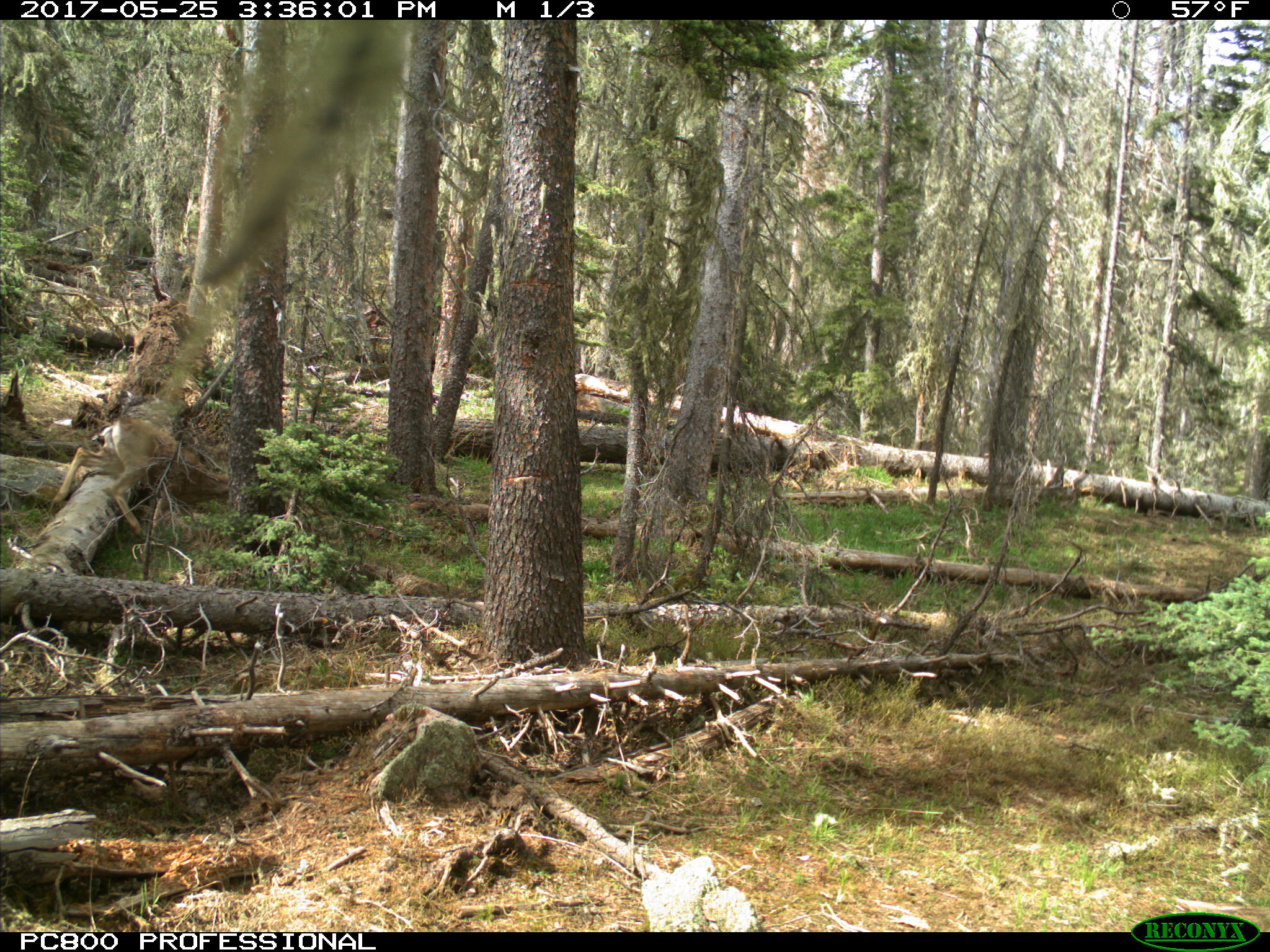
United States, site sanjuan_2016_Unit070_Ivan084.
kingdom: Animalia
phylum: Chordata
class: Mammalia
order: Artiodactyla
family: Cervidae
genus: Odocoileus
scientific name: Odocoileus hemionus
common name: mule deer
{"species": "Odocoileus hemionus (mule deer)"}